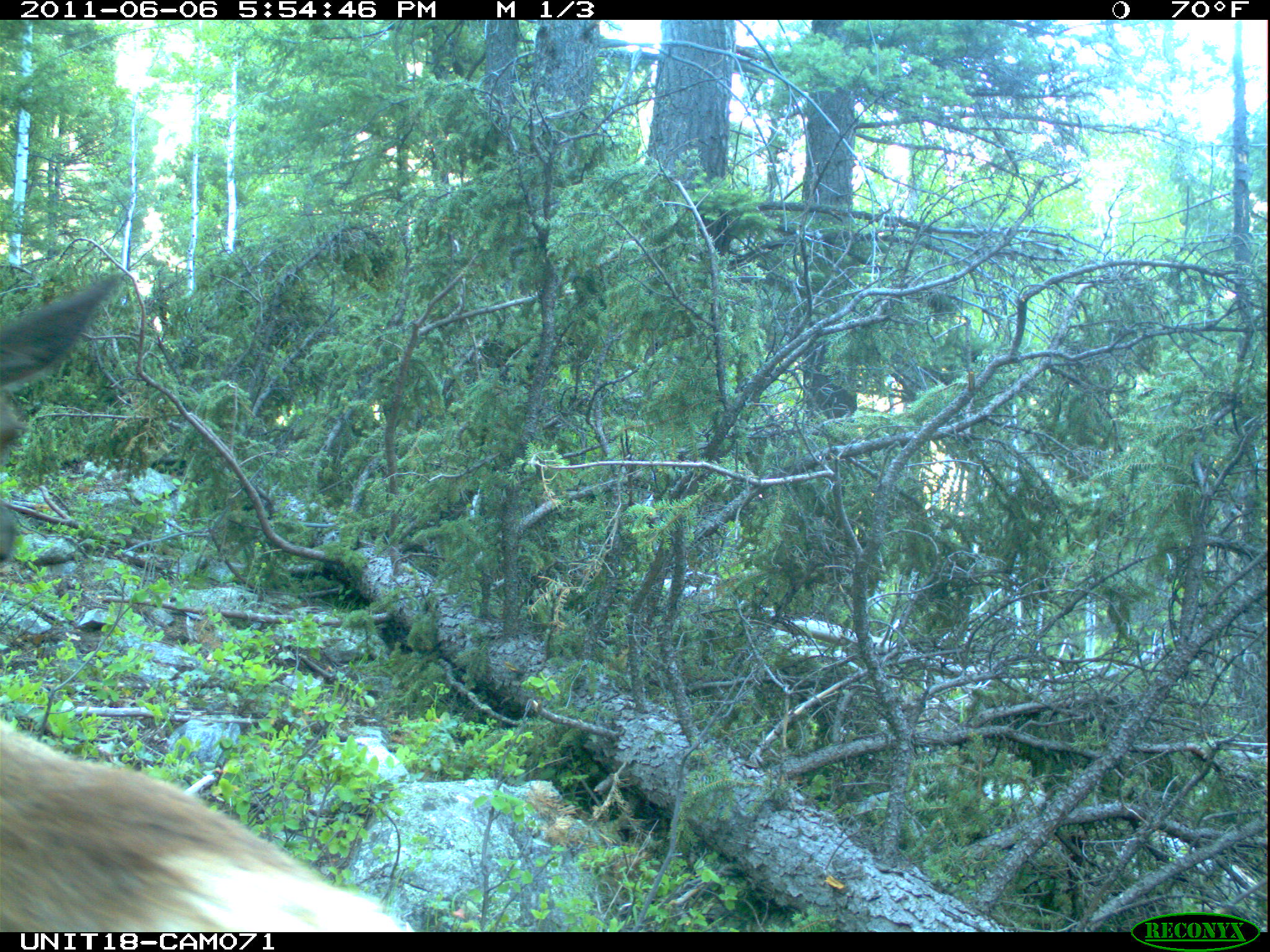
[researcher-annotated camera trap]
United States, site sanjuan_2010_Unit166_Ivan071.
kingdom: Animalia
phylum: Chordata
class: Mammalia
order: Artiodactyla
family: Cervidae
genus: Cervus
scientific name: Cervus elaphus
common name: red deer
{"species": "Cervus elaphus (red deer)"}